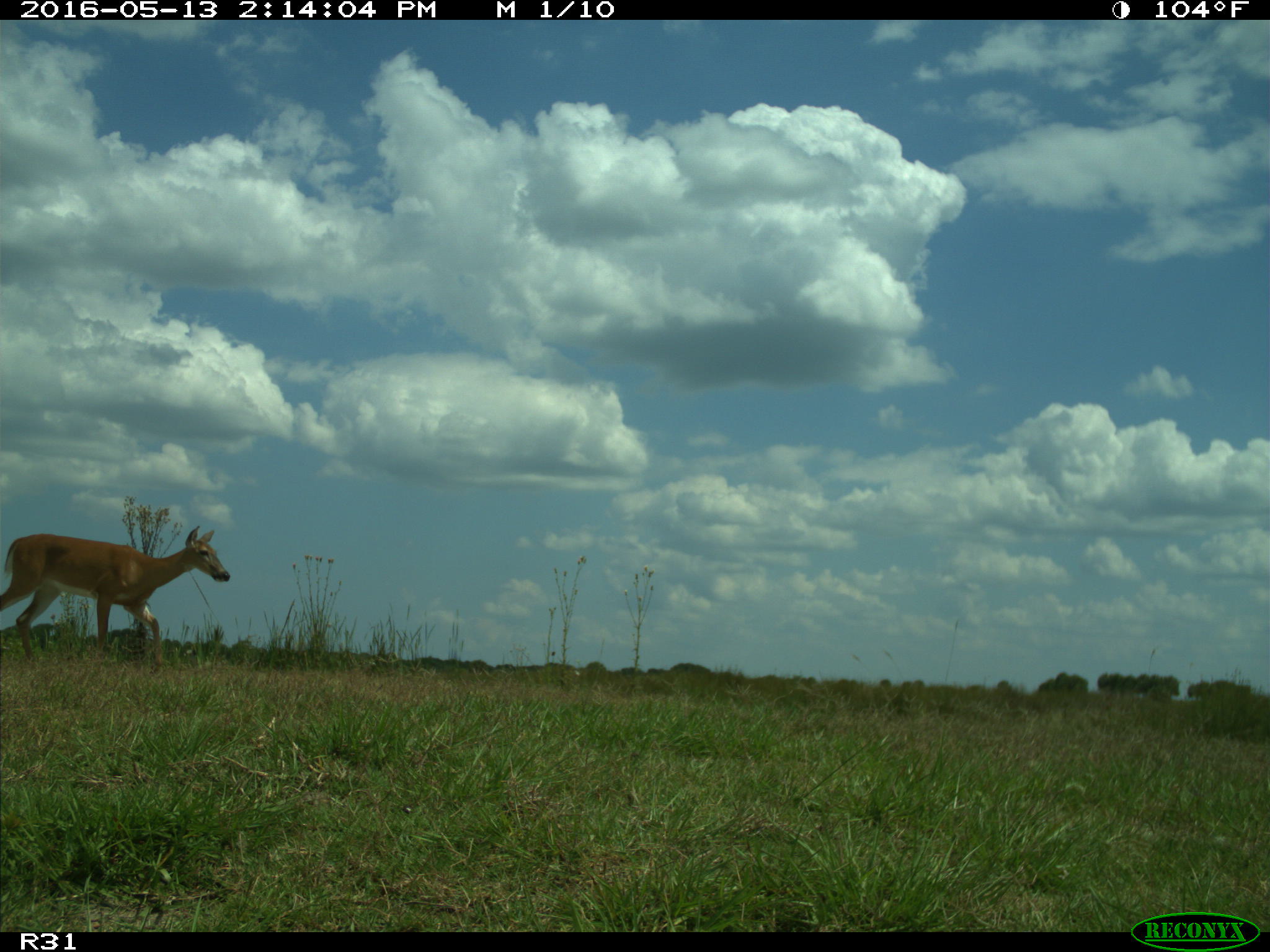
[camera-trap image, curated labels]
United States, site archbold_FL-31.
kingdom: Animalia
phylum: Chordata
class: Mammalia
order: Artiodactyla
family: Cervidae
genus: Odocoileus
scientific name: Odocoileus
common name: deer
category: unidentified deer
Unidentified deer (deer) (Odocoileus).